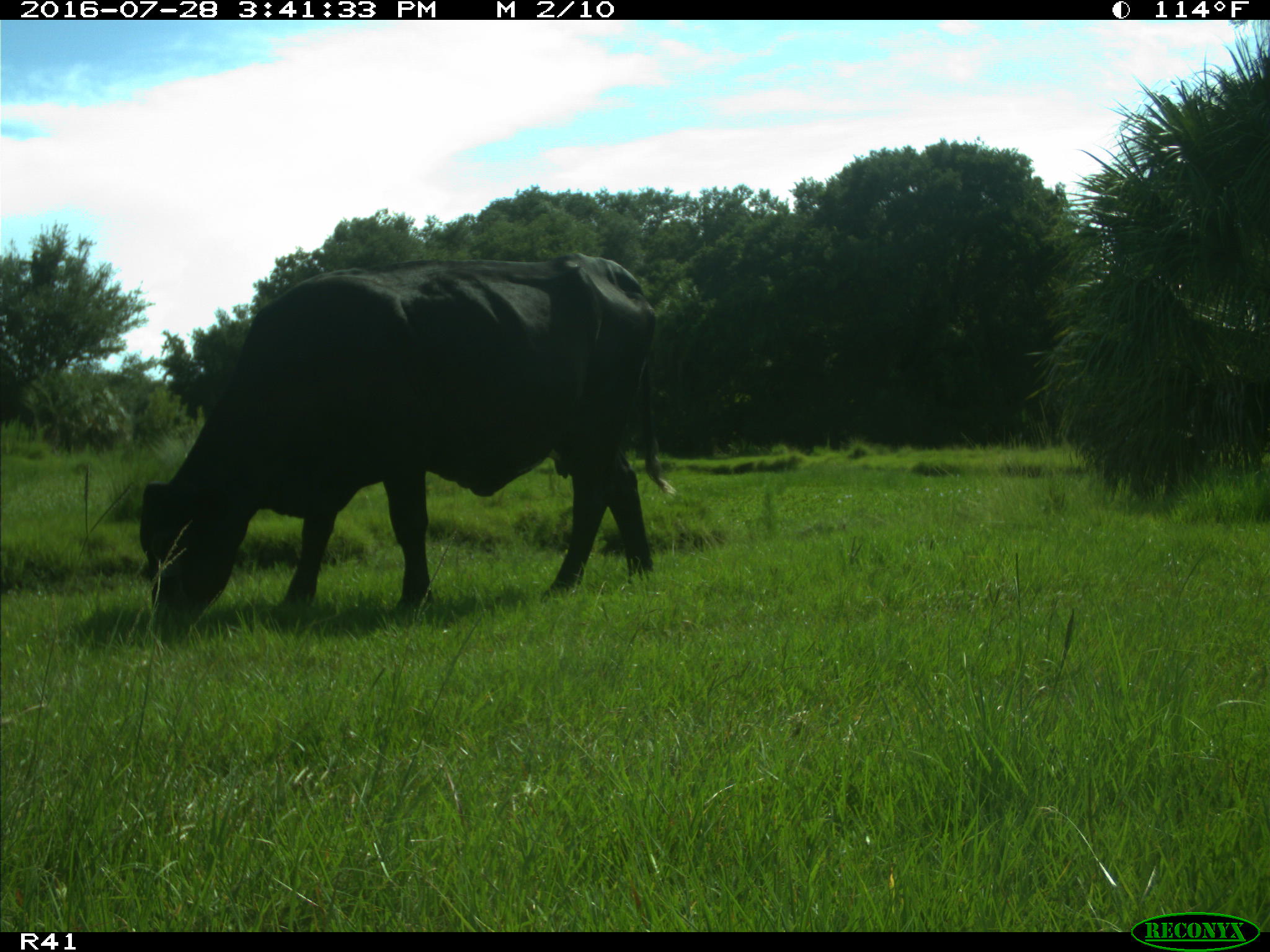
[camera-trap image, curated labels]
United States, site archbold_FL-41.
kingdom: Animalia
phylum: Chordata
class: Mammalia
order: Artiodactyla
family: Bovidae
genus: Bos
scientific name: Bos taurus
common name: domestic cow